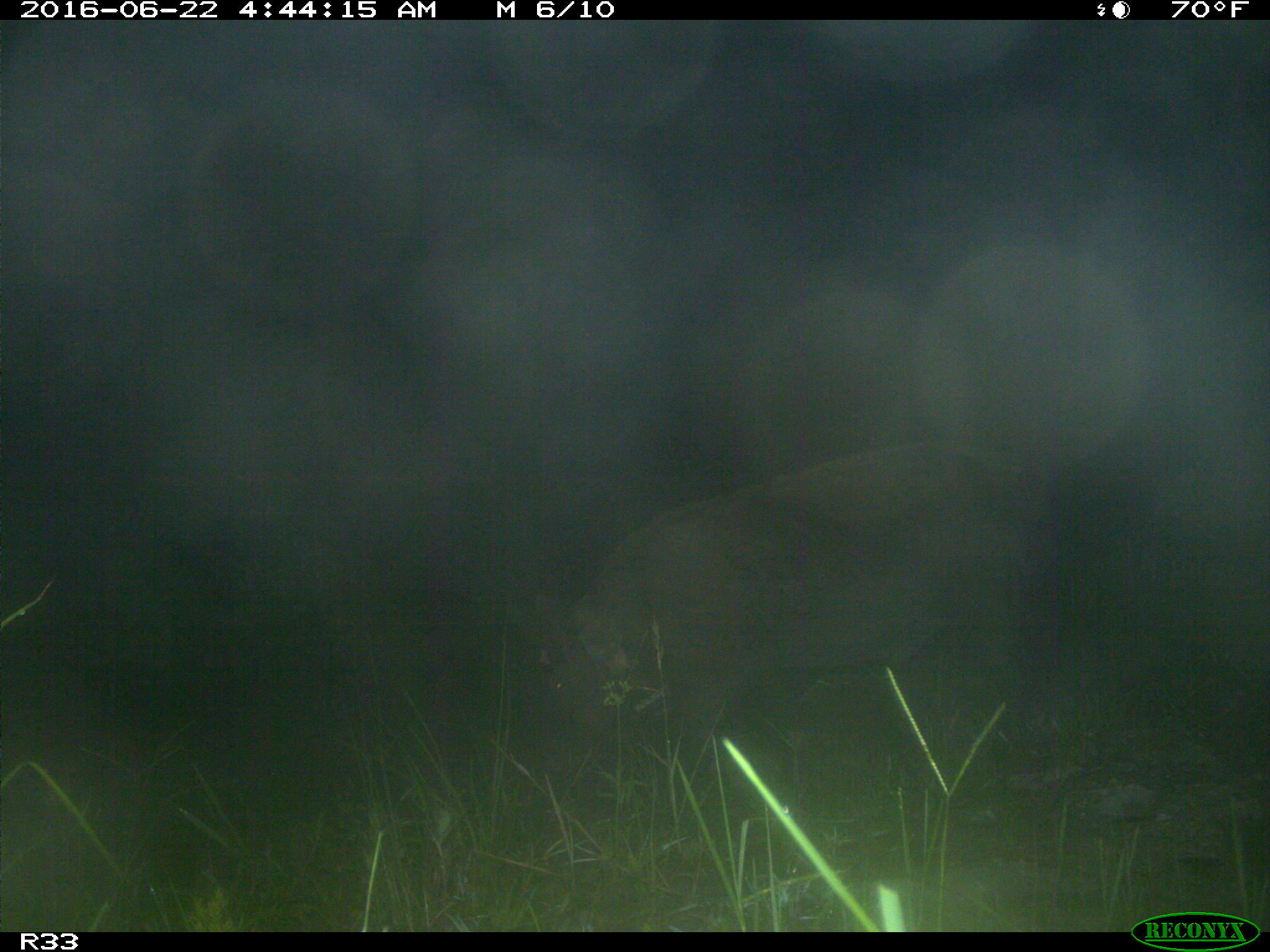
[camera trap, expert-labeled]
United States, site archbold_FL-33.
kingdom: Animalia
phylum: Chordata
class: Mammalia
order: Artiodactyla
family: Suidae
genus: Sus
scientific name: Sus scrofa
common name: wild boar